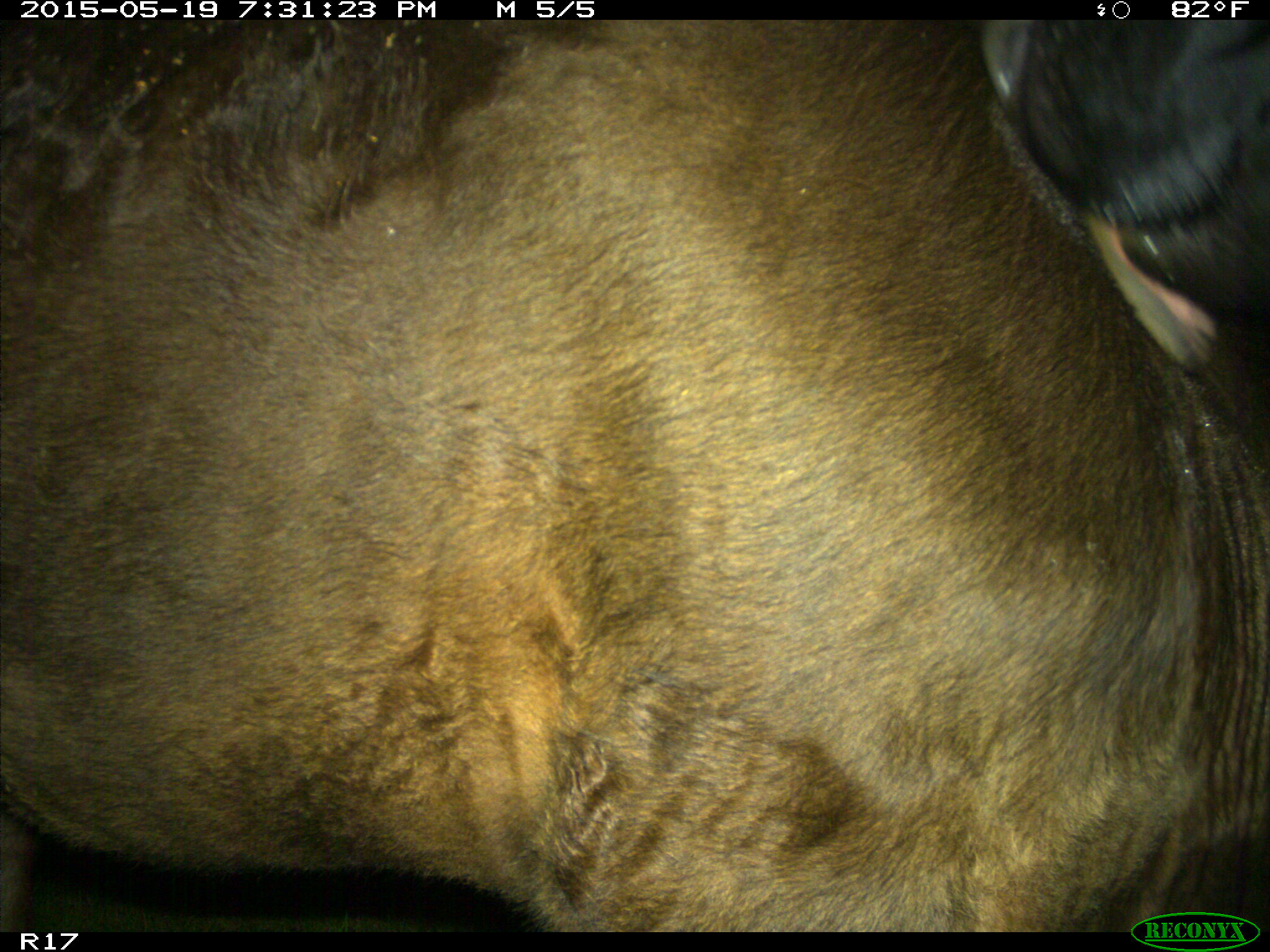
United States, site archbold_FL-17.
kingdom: Animalia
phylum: Chordata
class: Mammalia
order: Artiodactyla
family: Bovidae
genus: Bos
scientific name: Bos taurus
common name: domestic cow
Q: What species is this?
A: Bos taurus (domestic cow).